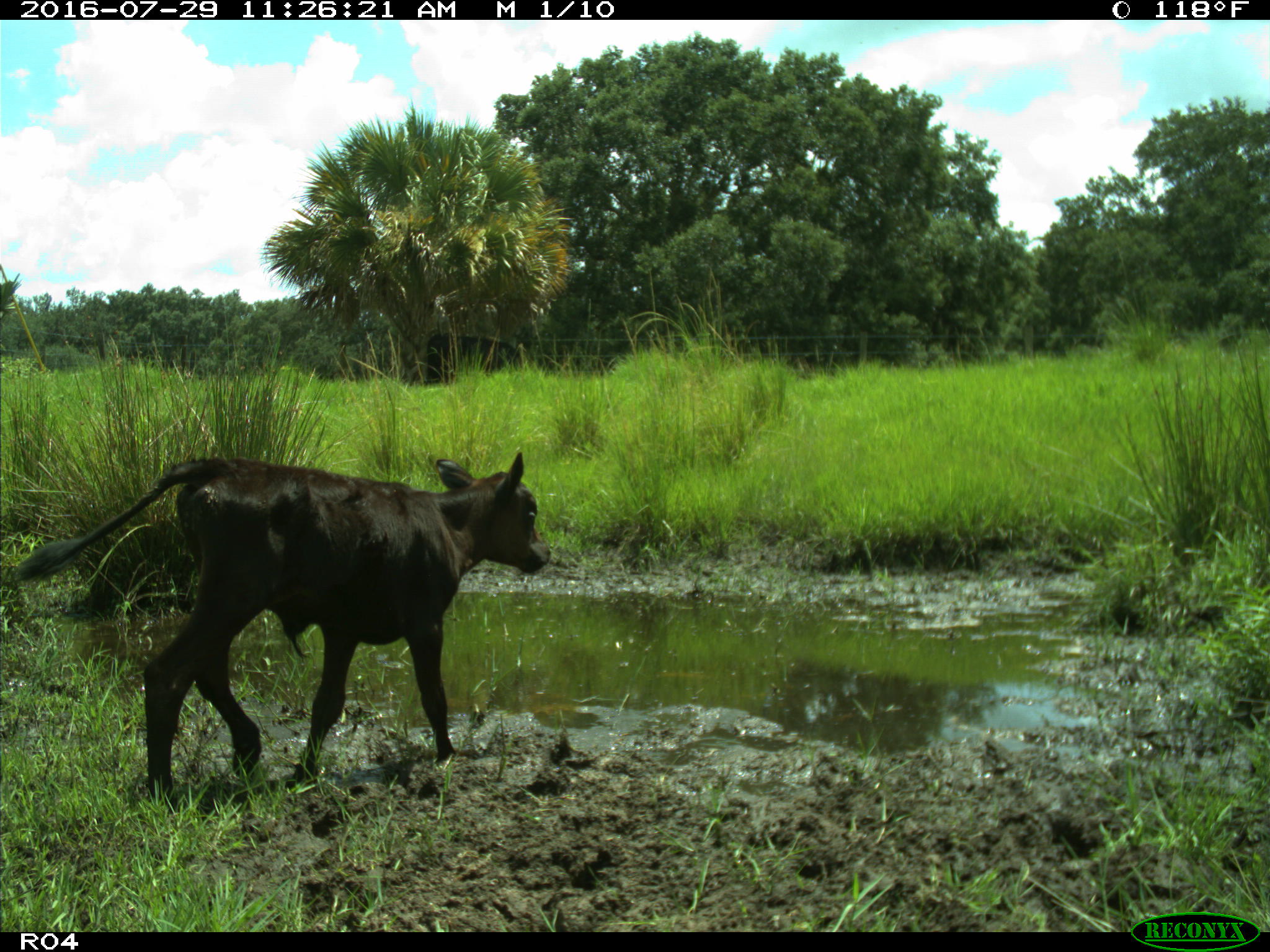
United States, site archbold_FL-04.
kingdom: Animalia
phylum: Chordata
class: Mammalia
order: Artiodactyla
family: Bovidae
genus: Bos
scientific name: Bos taurus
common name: domestic cow